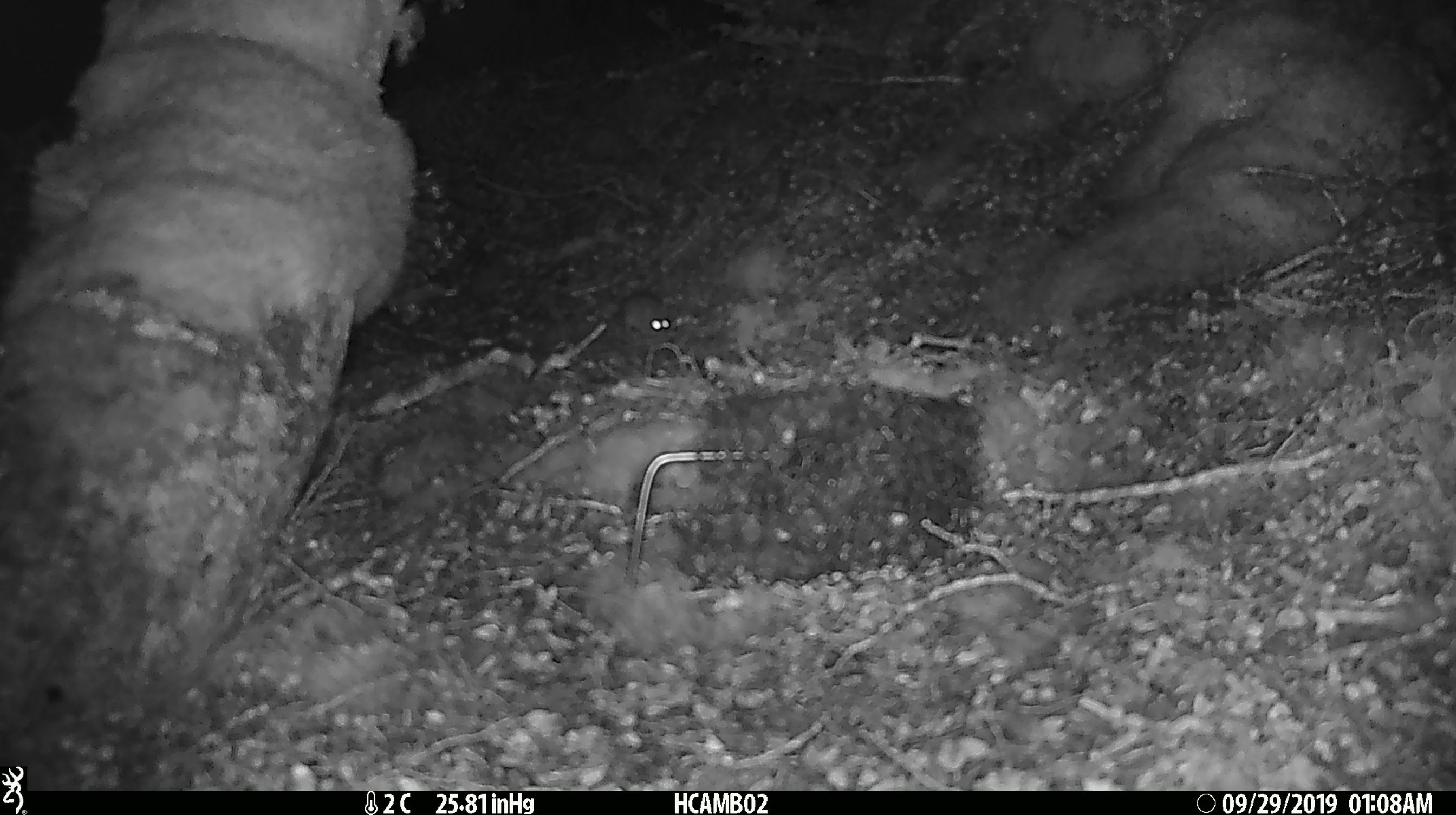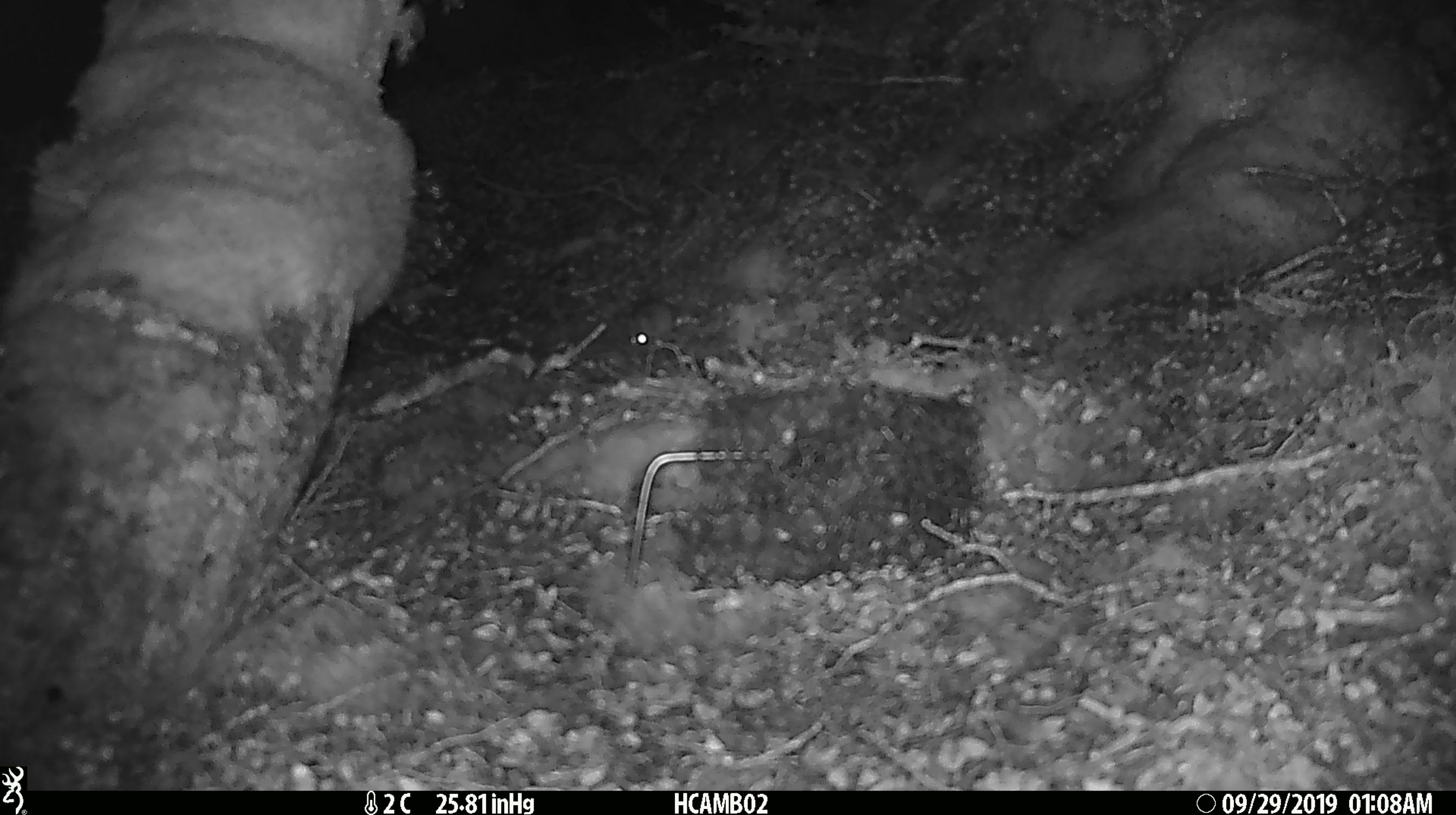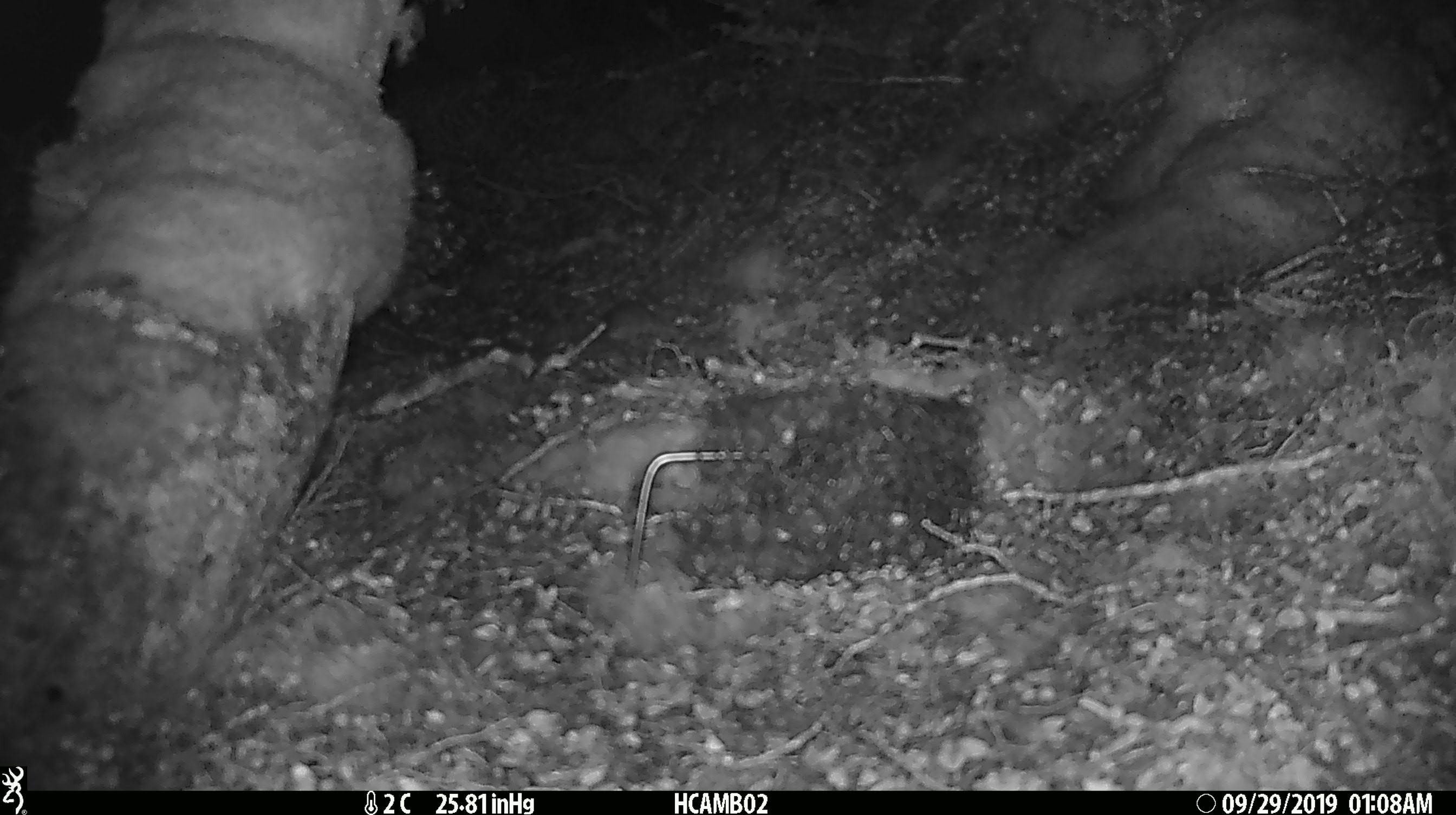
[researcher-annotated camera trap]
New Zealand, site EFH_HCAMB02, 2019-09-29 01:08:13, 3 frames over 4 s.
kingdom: Animalia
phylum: Chordata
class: Mammalia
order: Rodentia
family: Muridae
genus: Mus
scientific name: Mus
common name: mouse